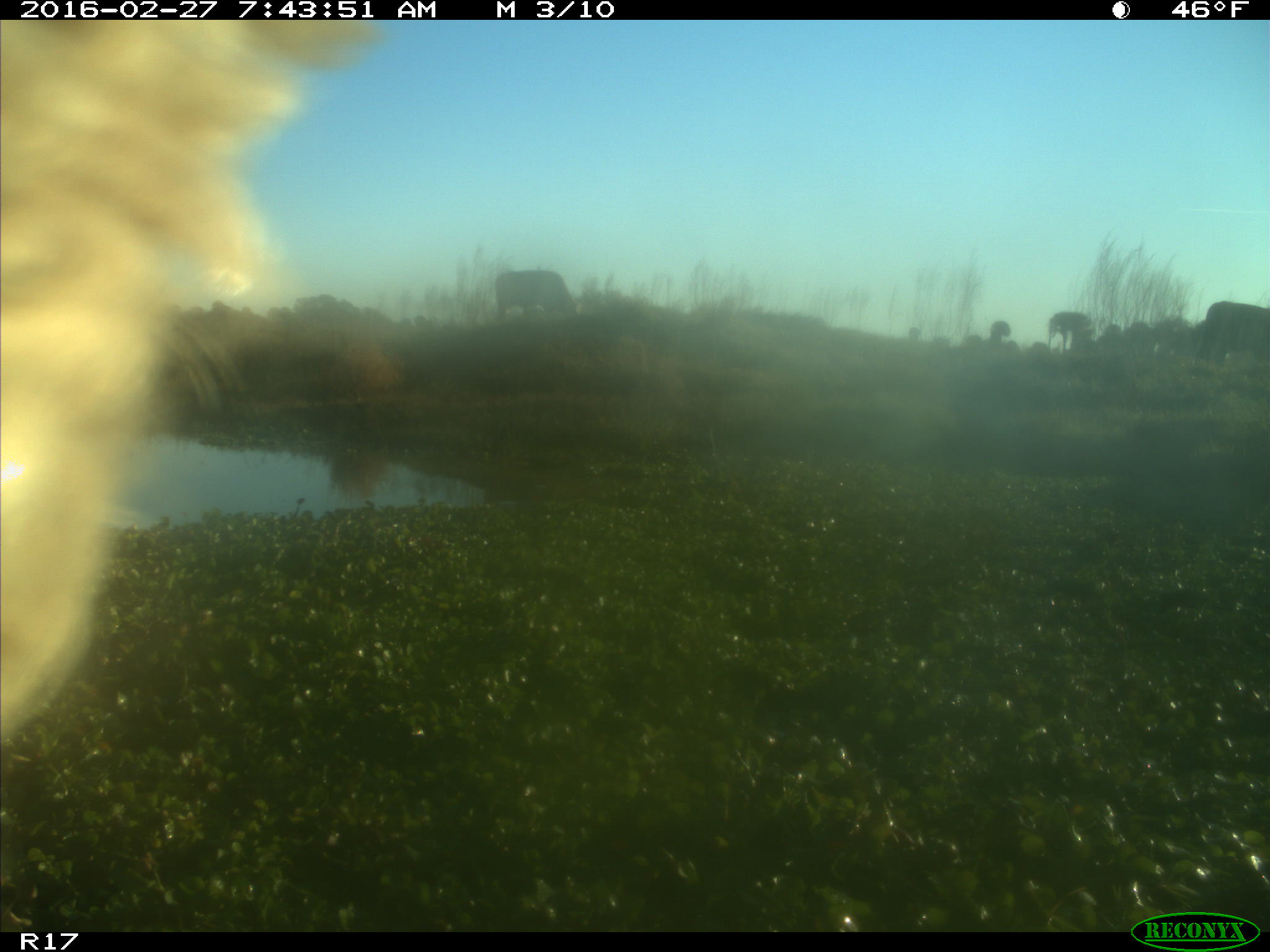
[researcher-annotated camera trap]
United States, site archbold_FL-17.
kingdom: Animalia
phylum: Chordata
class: Mammalia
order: Artiodactyla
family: Bovidae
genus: Bos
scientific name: Bos taurus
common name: domestic cow